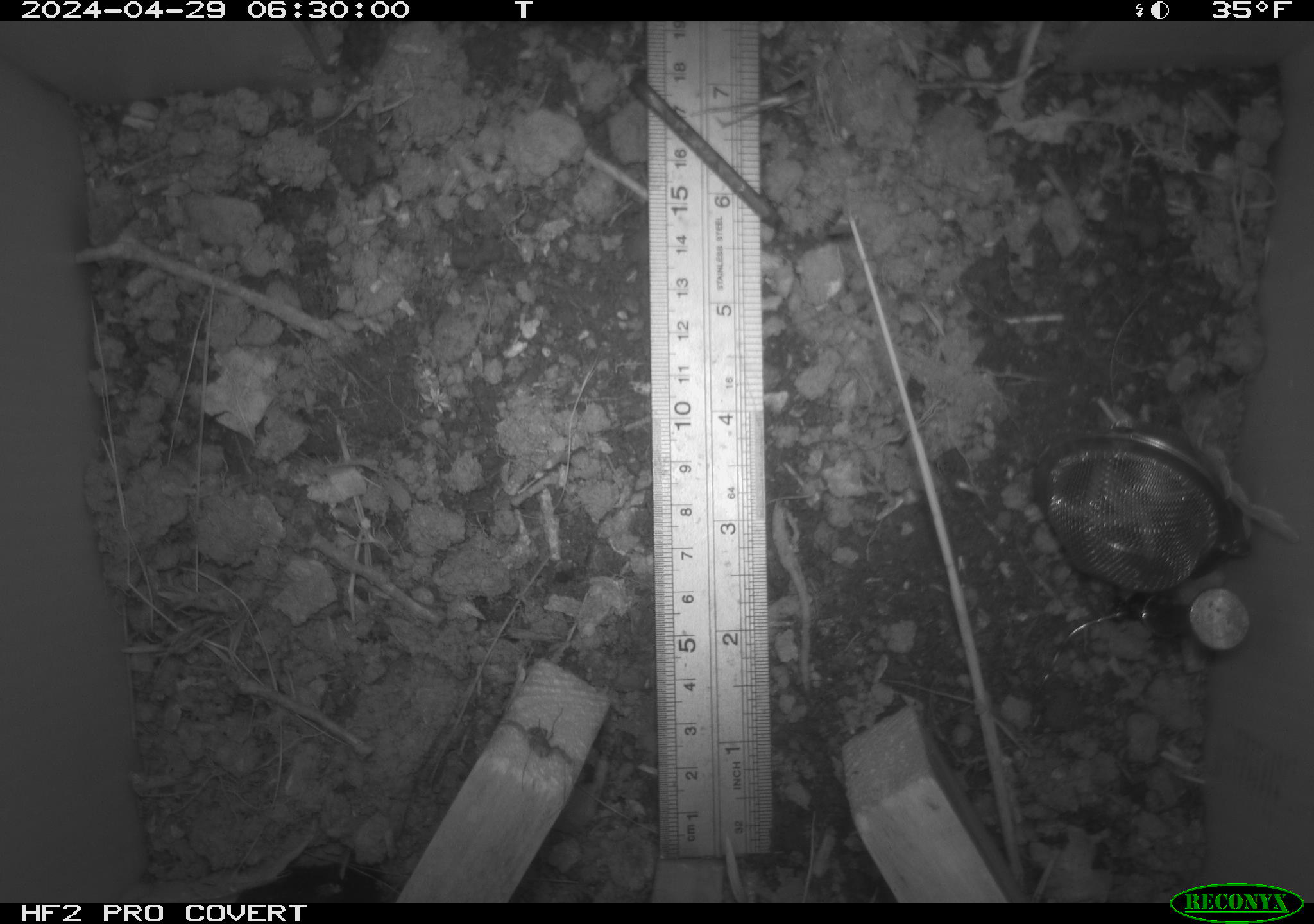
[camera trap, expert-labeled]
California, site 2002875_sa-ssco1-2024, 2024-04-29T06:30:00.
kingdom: Animalia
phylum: Arthropoda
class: Arachnida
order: Araneae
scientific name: Araneae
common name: spider